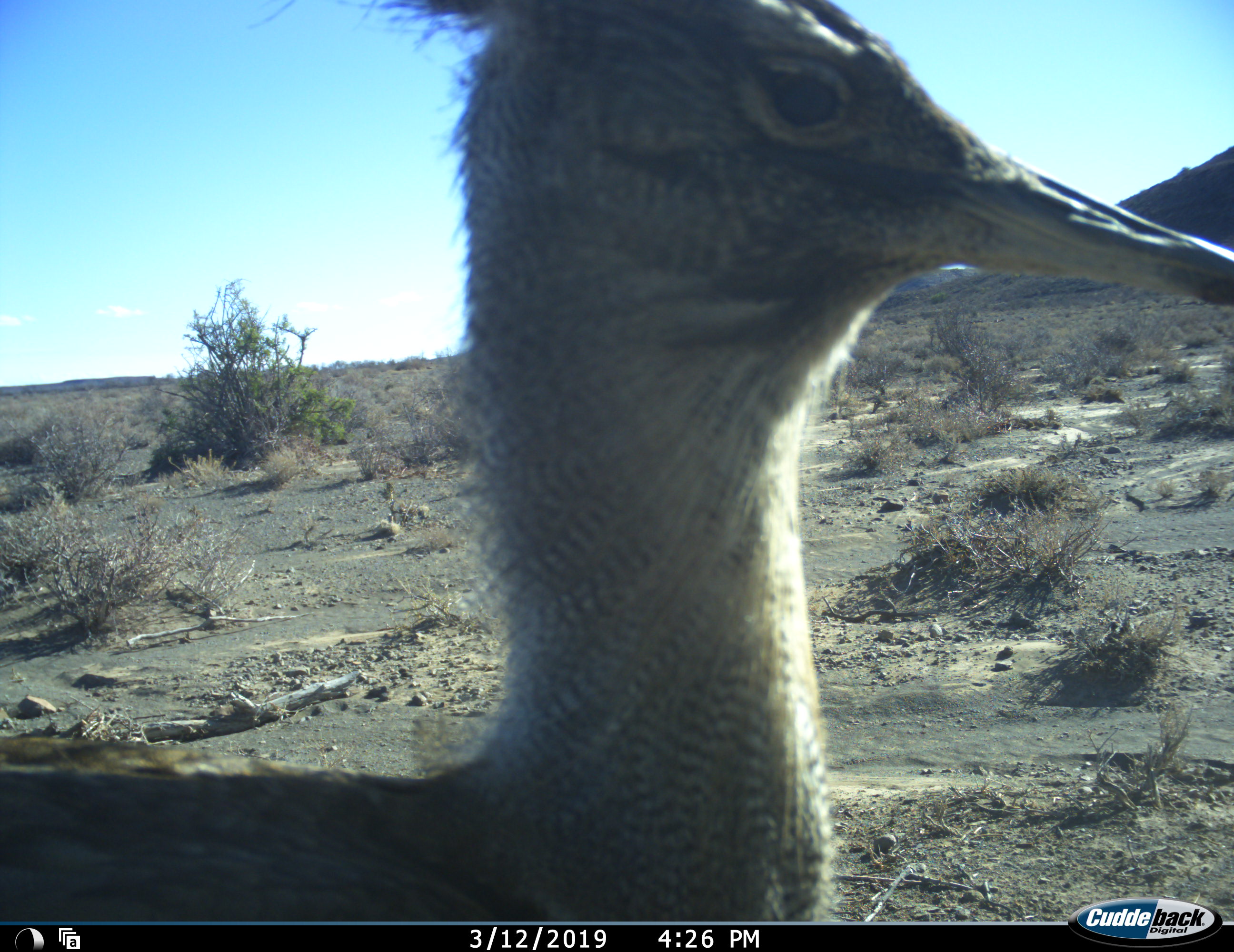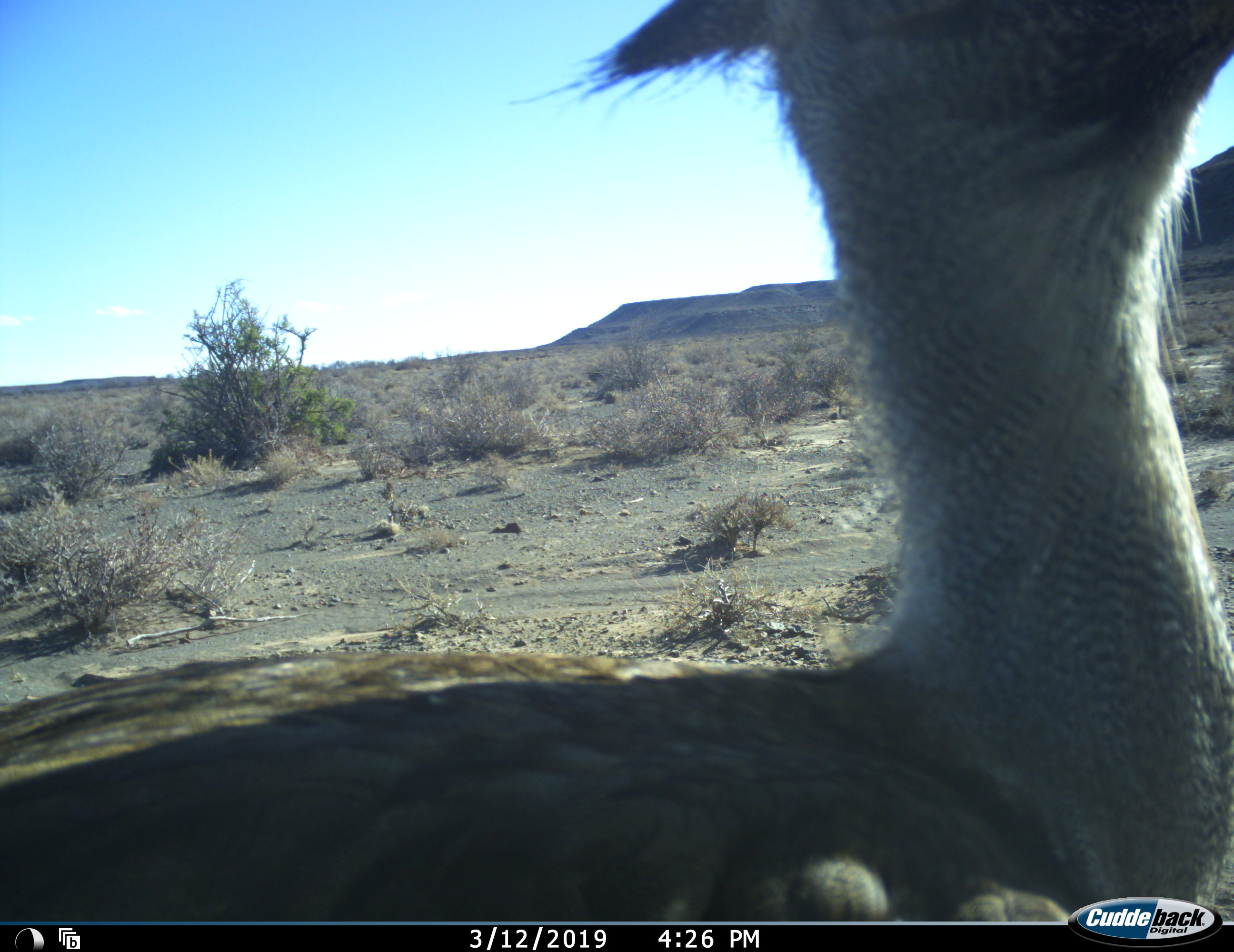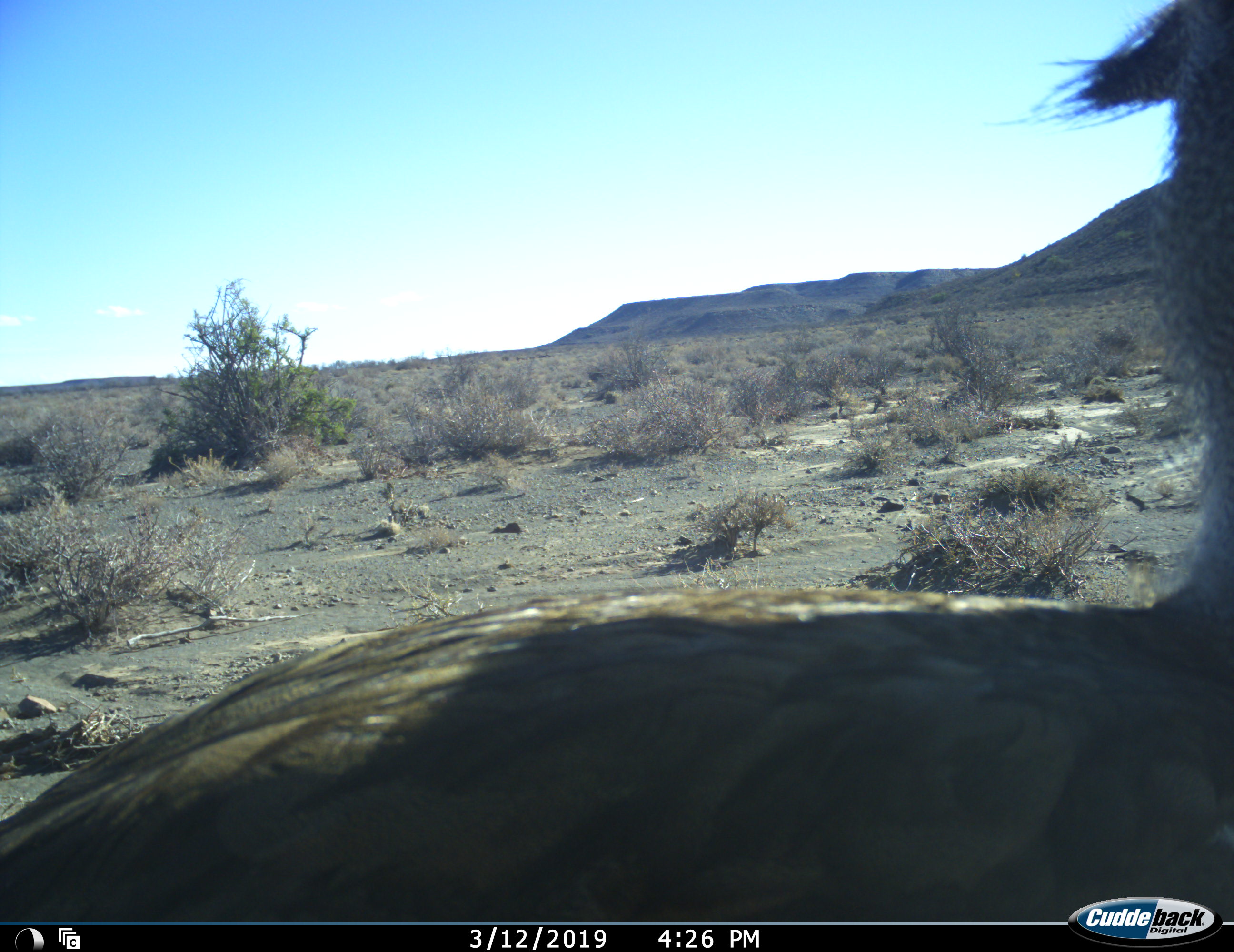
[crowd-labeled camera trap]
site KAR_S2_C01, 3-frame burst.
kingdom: Animalia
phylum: Chordata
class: Aves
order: Otidiformes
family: Otididae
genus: Ardeotis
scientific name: Ardeotis kori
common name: kori bustard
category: bustardkori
Bustardkori (kori bustard) (Ardeotis kori), count 1. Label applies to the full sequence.